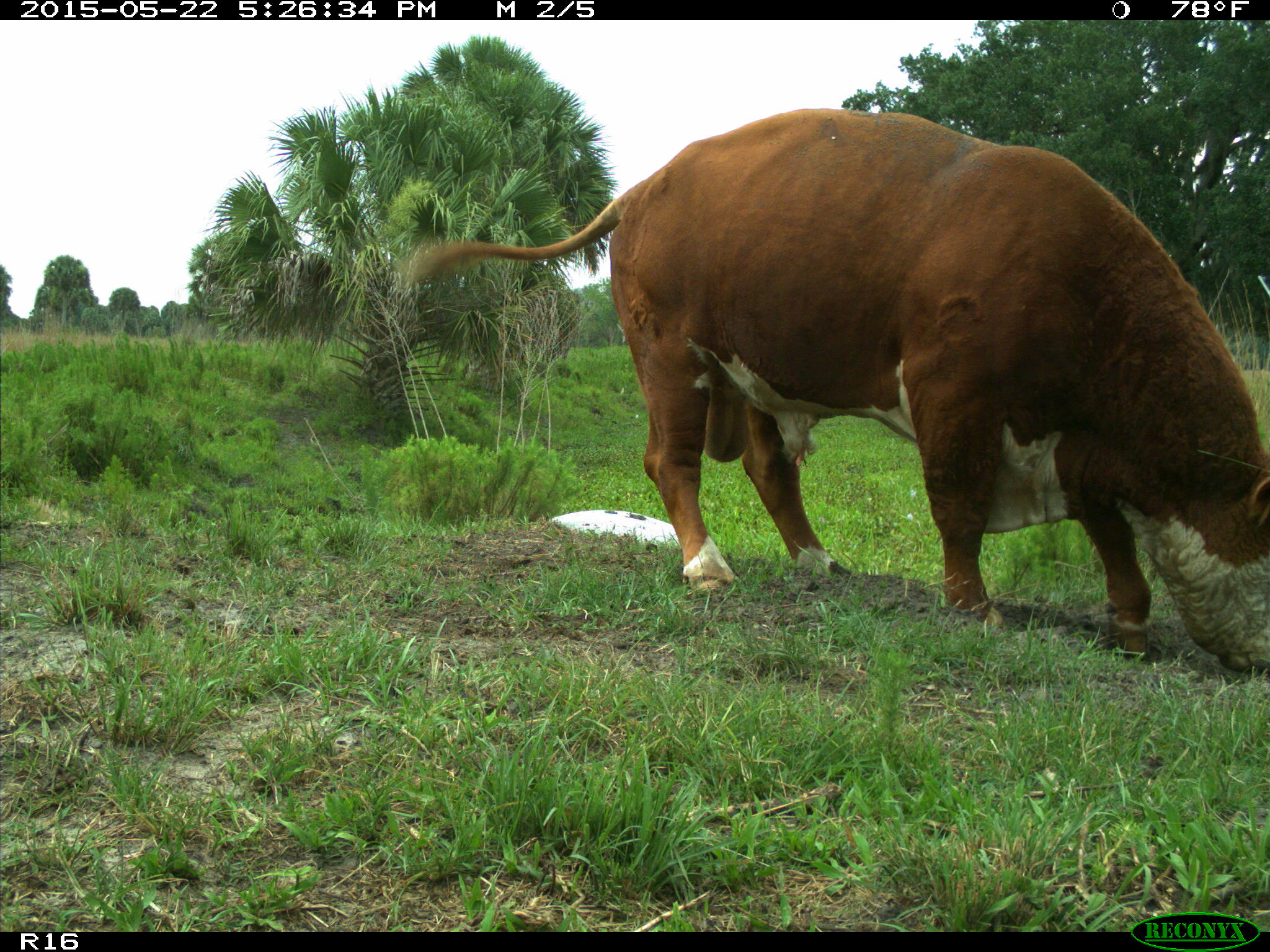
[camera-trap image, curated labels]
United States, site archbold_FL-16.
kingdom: Animalia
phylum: Chordata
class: Mammalia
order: Artiodactyla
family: Bovidae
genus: Bos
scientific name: Bos taurus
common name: domestic cow